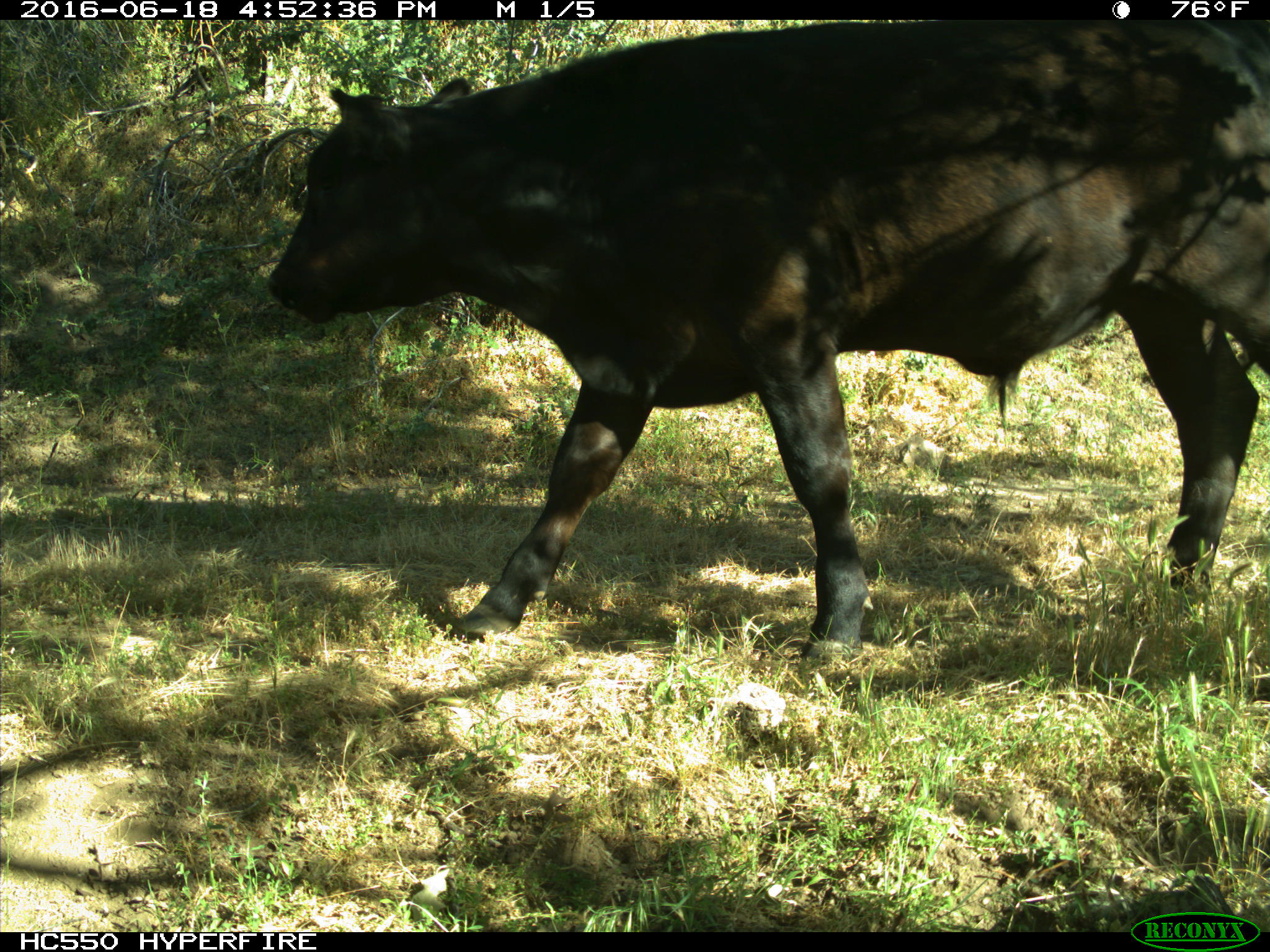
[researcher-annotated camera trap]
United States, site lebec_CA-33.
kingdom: Animalia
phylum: Chordata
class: Mammalia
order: Artiodactyla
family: Bovidae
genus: Bos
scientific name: Bos taurus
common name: domestic cow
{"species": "Bos taurus (domestic cow)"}